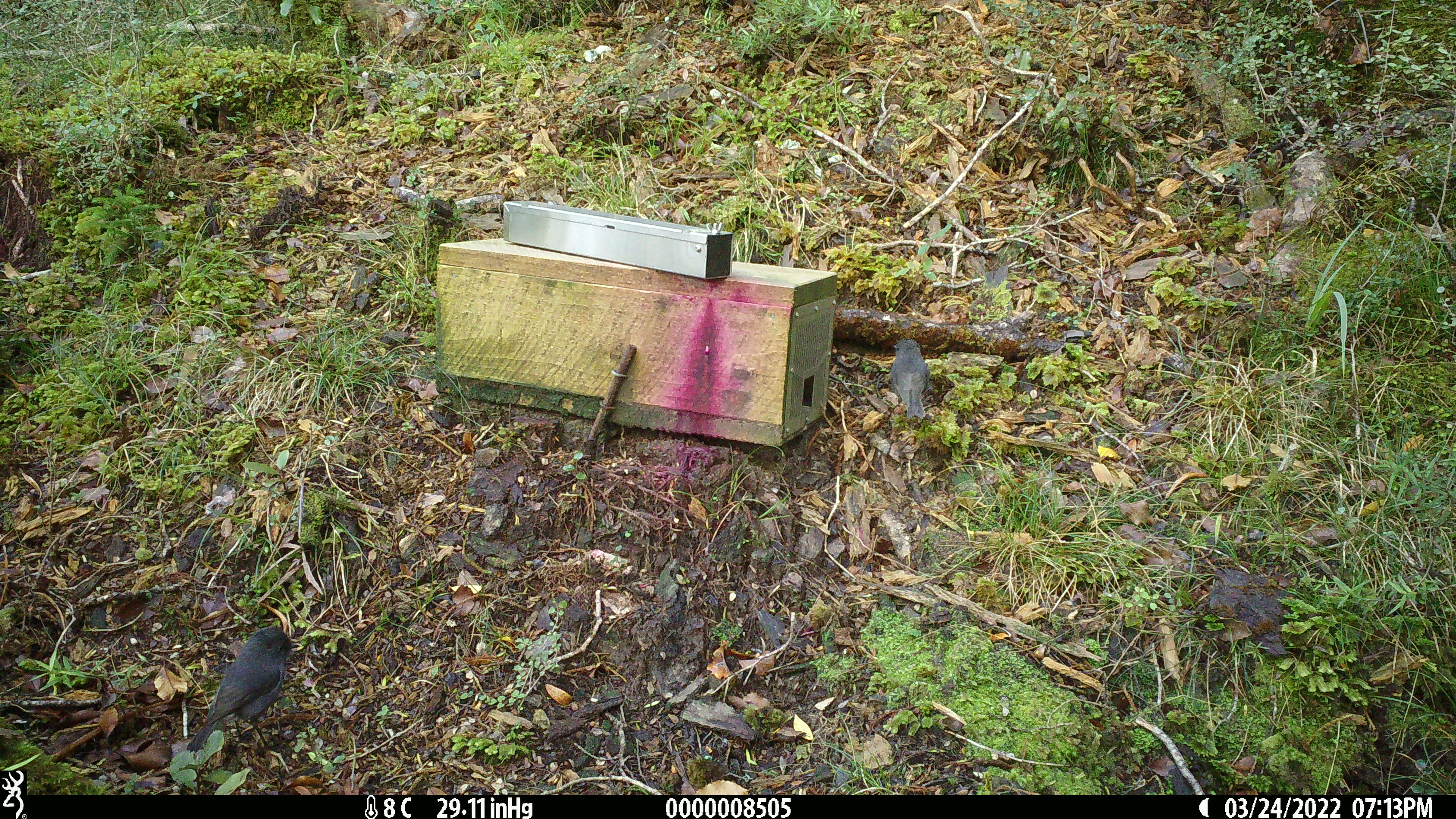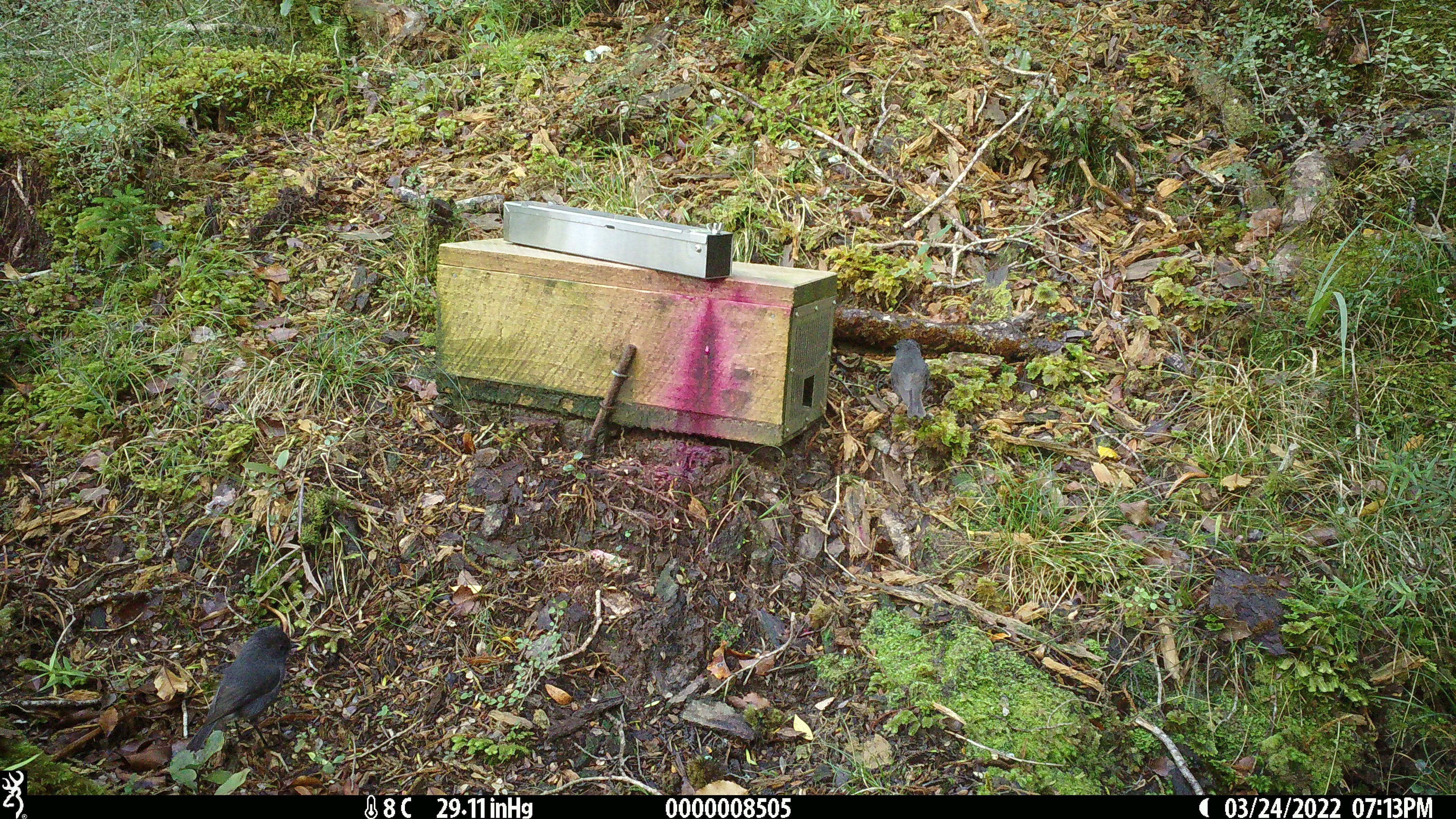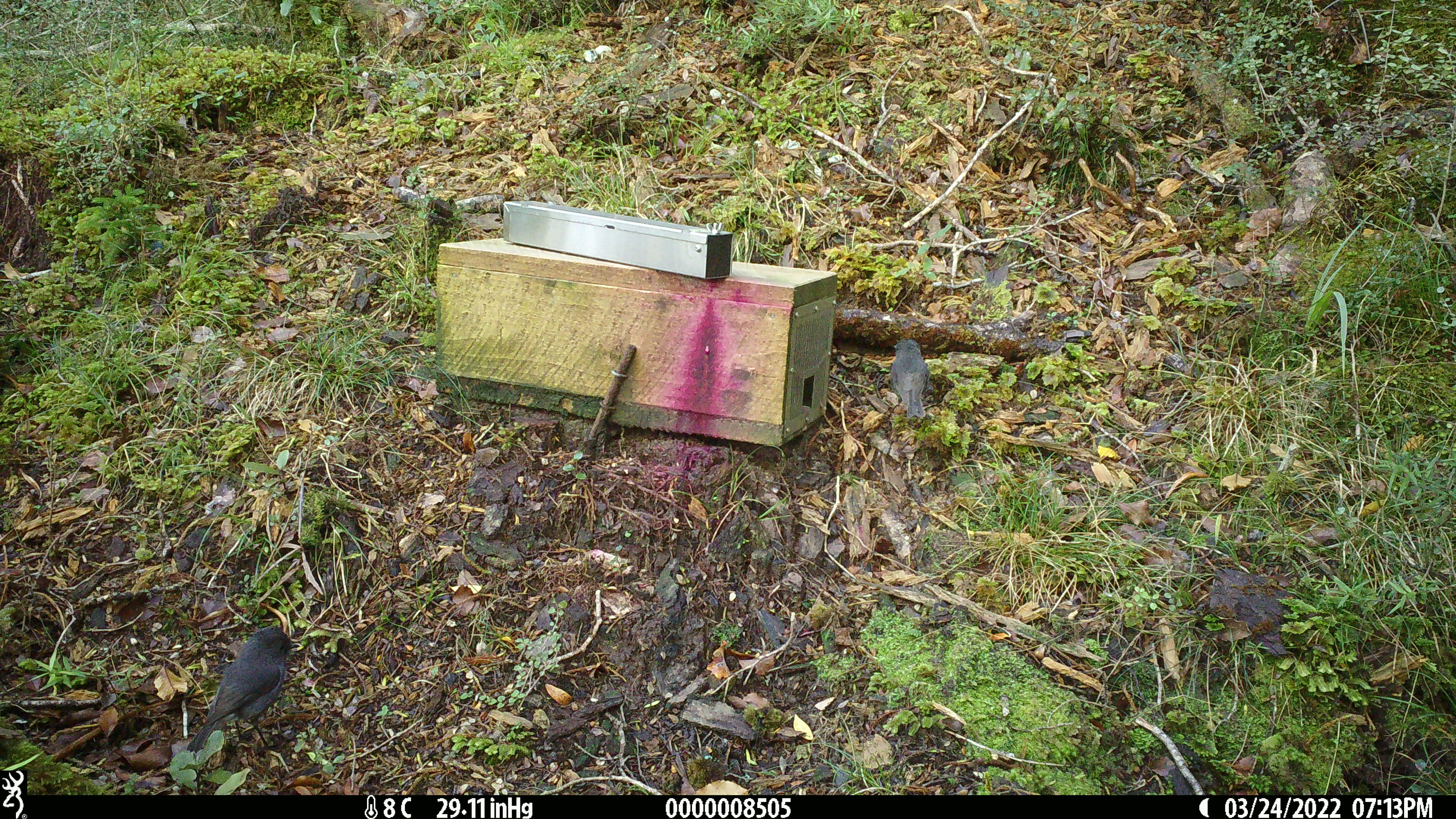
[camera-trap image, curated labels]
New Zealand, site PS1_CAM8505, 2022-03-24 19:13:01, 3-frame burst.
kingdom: Animalia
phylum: Chordata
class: Aves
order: Passeriformes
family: Petroicidae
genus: Petroica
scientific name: Petroica australis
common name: new zealand robin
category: robin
Robin (new zealand robin) (Petroica australis).